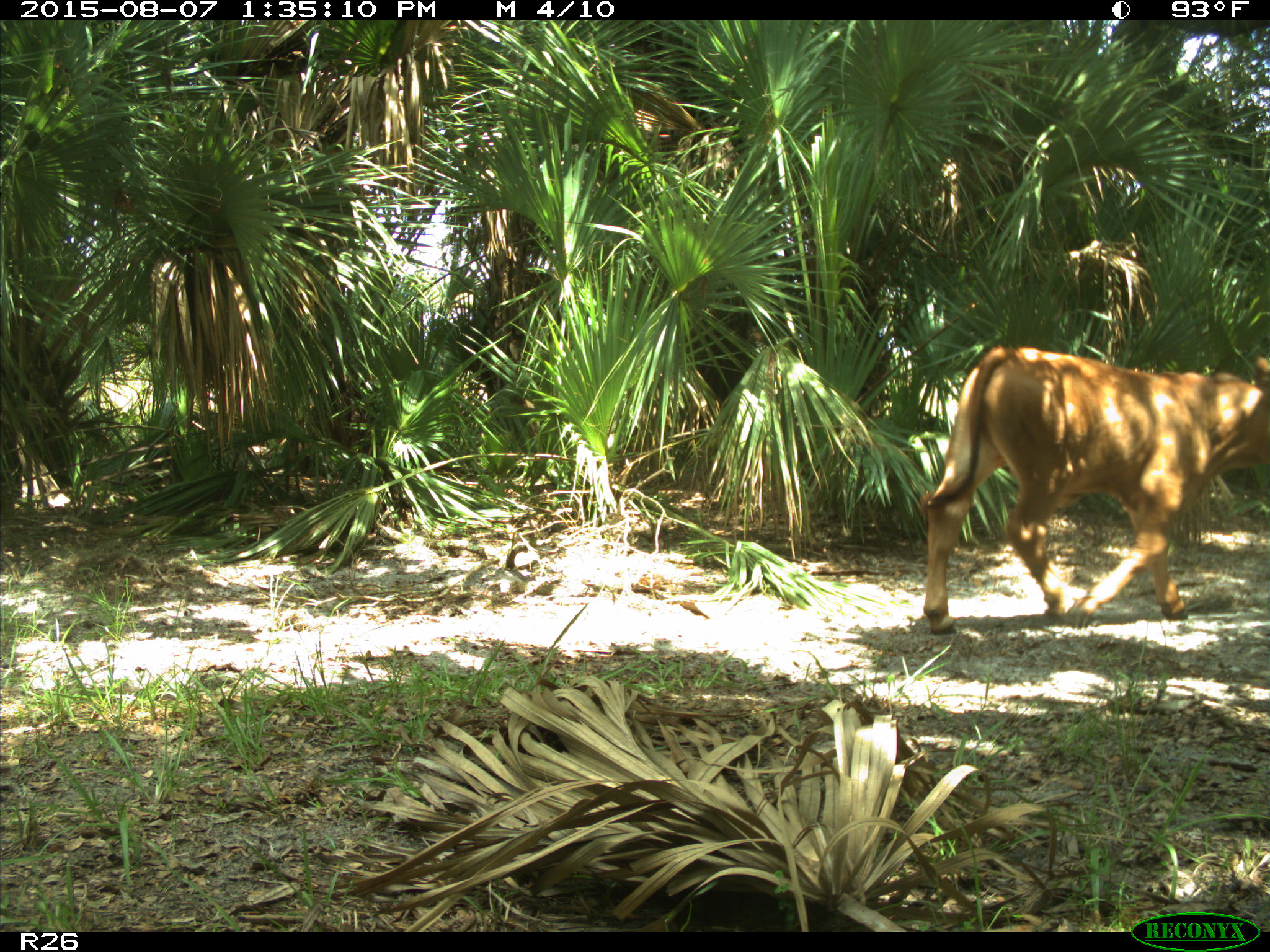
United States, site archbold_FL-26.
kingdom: Animalia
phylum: Chordata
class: Mammalia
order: Artiodactyla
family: Bovidae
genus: Bos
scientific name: Bos taurus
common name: domestic cow